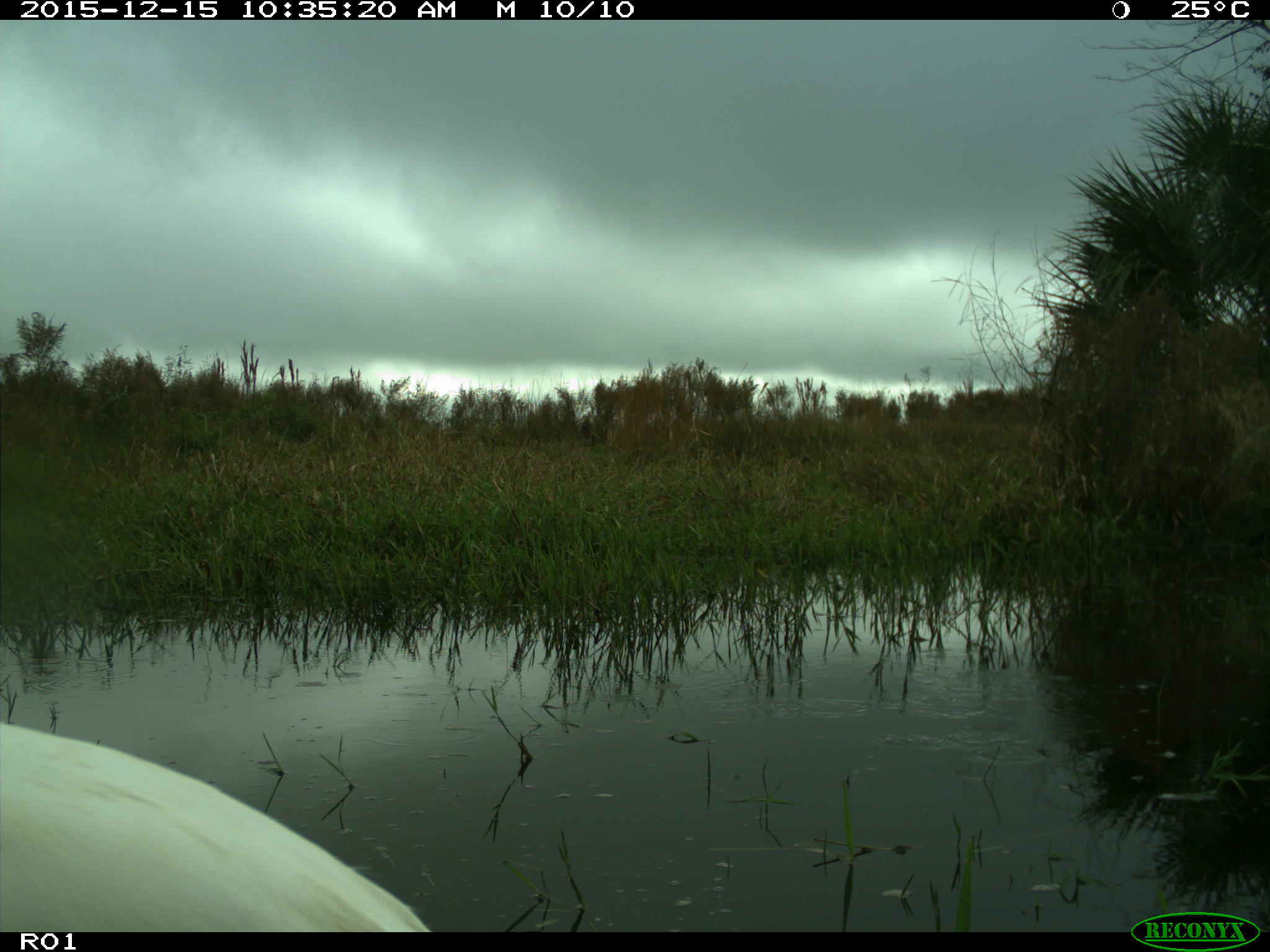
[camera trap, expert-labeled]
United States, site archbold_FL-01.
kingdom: Animalia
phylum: Chordata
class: Aves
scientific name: Aves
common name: birds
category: unidentified bird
Unidentified bird (birds) (Aves).